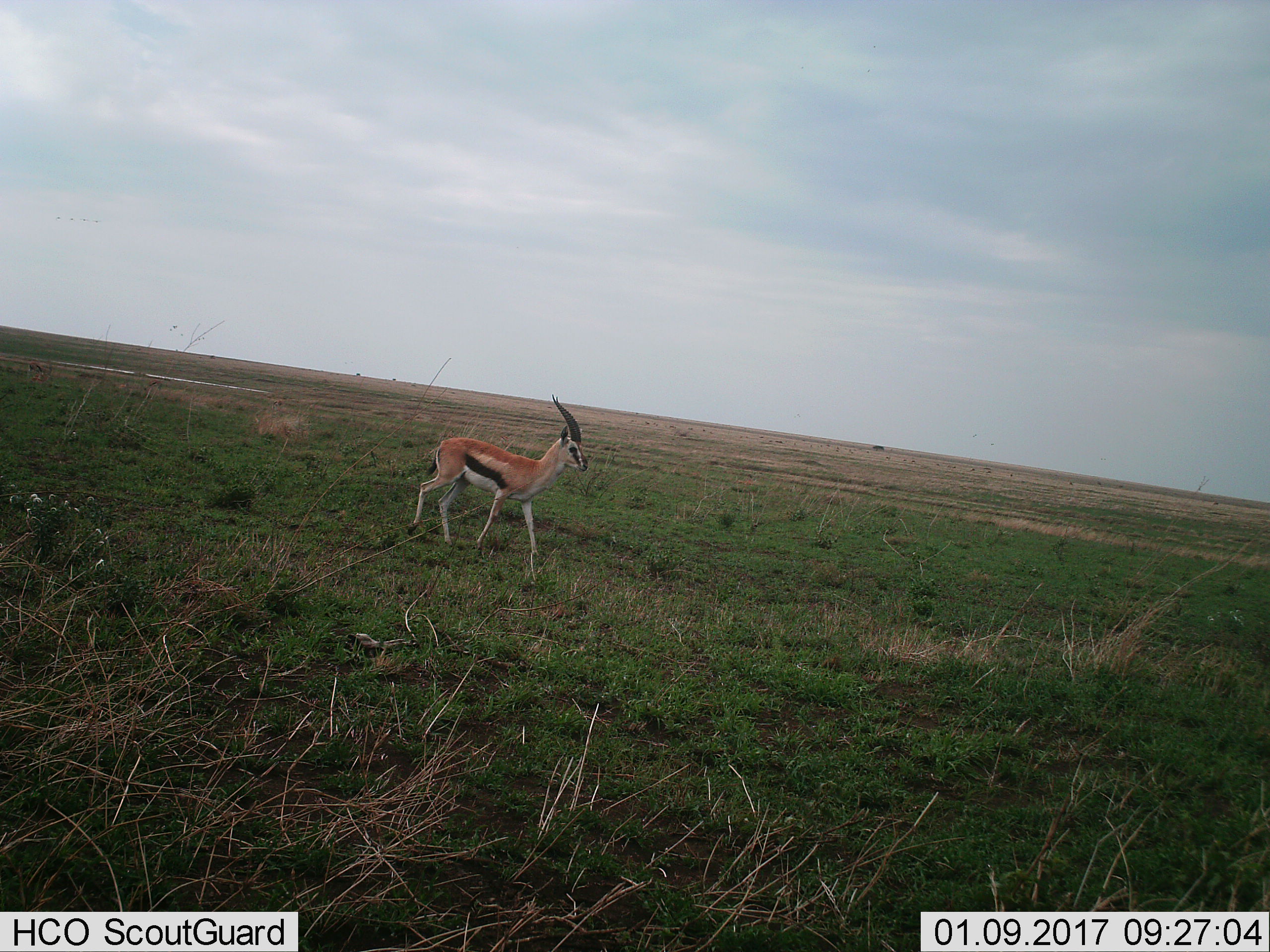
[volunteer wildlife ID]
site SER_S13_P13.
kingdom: Animalia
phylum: Chordata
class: Mammalia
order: Artiodactyla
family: Bovidae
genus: Eudorcas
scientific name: Eudorcas thomsonii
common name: thomson's gazelle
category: gazellethomsons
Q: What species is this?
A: Gazellethomsons (thomson's gazelle) (Eudorcas thomsonii).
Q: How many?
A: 1.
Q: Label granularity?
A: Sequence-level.